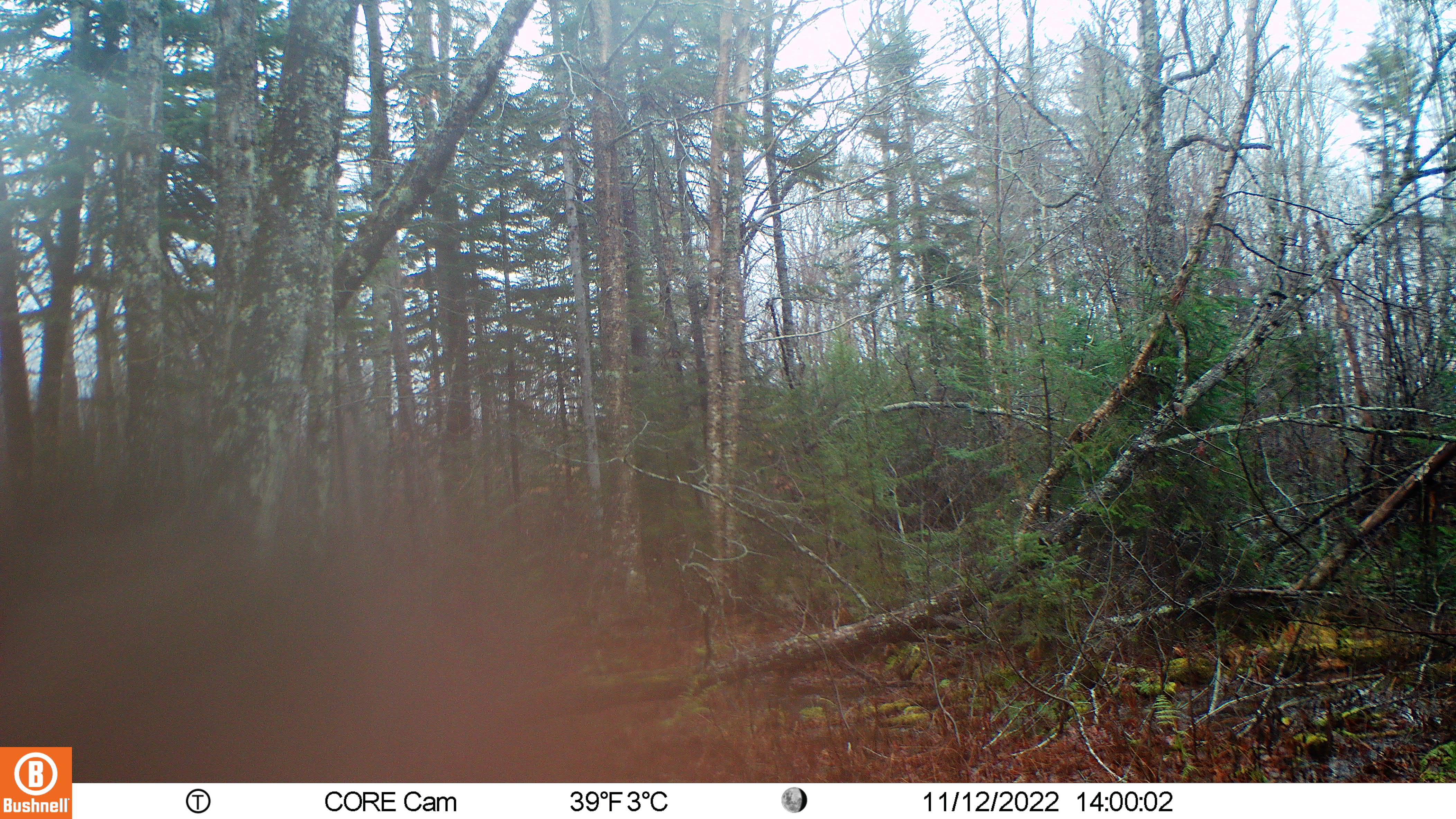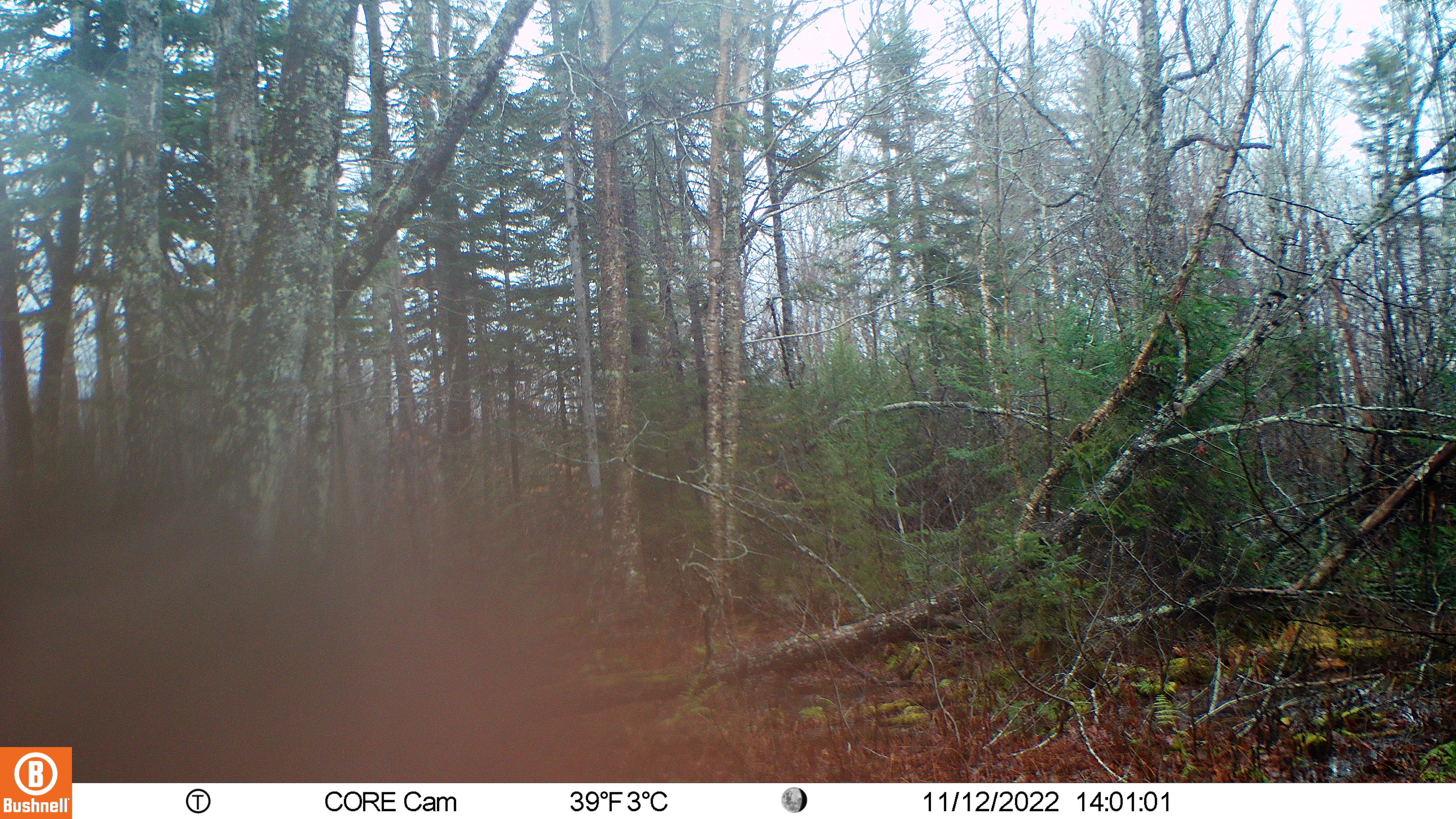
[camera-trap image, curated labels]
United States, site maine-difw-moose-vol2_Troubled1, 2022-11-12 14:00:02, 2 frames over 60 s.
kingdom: Animalia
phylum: Chordata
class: Mammalia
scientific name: Mammalia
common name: mammal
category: mammal sp.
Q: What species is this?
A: Mammal sp. (mammal) (Mammalia).